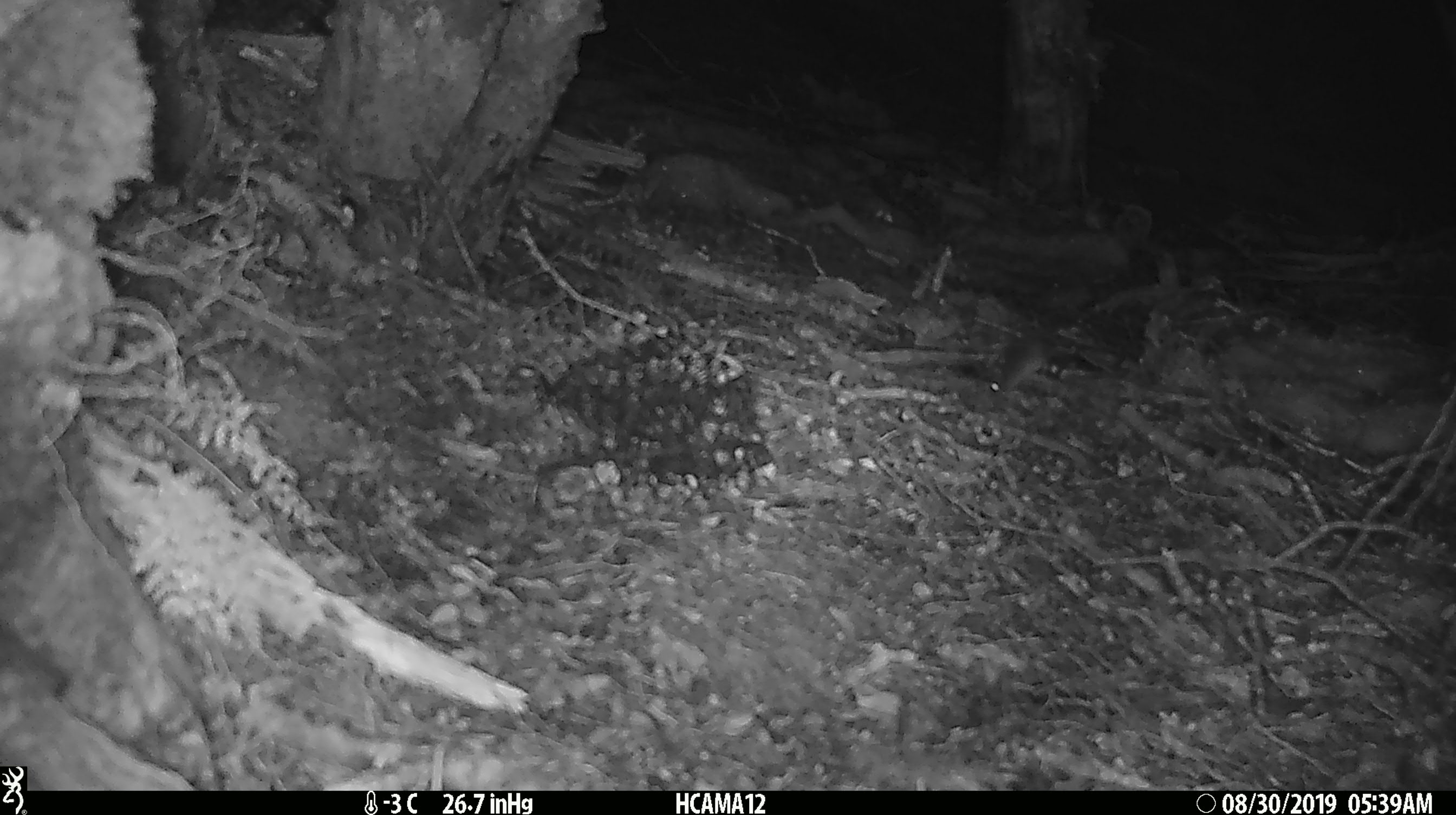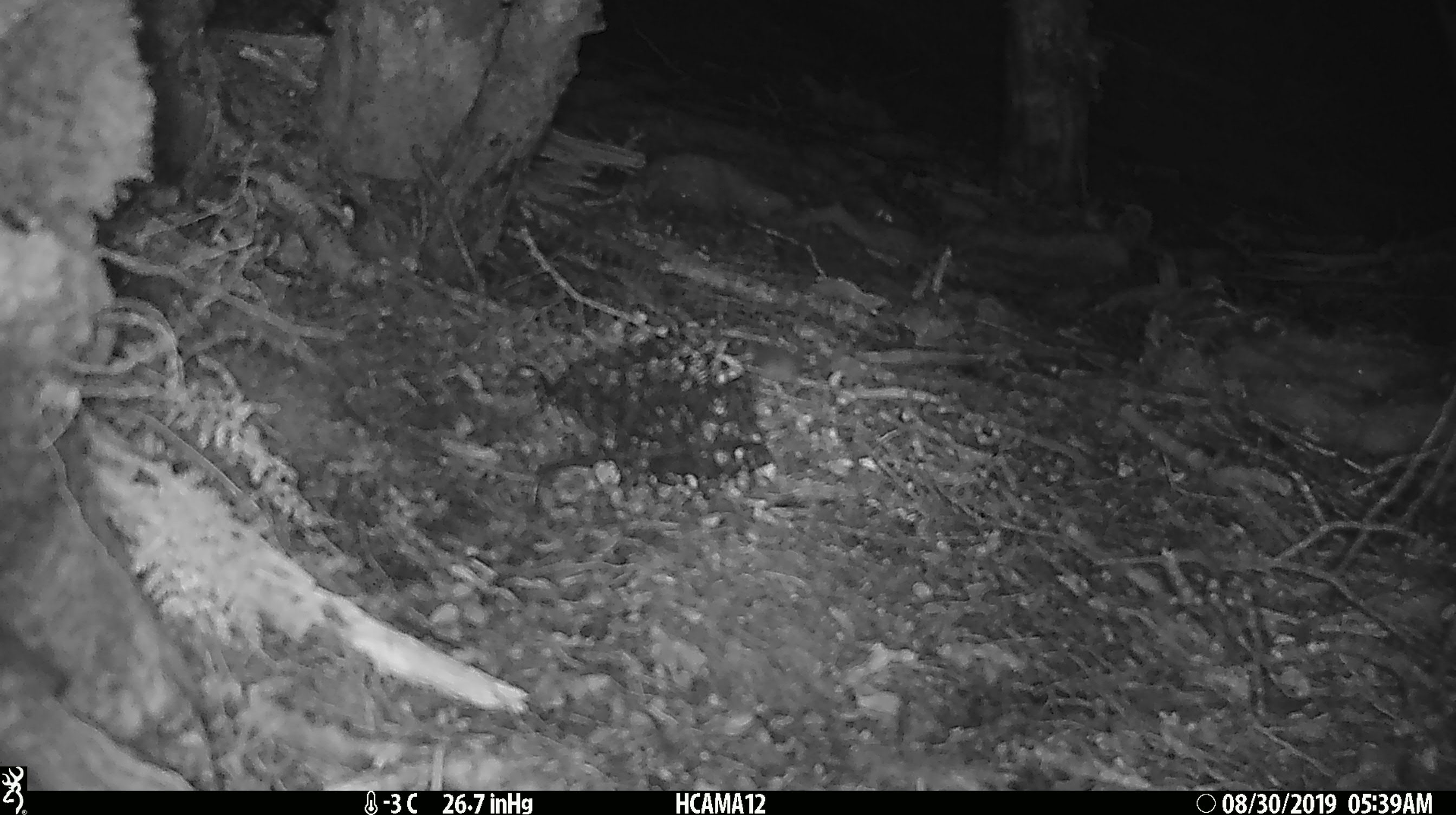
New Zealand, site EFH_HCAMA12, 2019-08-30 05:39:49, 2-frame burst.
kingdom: Animalia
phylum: Chordata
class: Mammalia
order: Rodentia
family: Muridae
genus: Mus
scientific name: Mus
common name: mouse